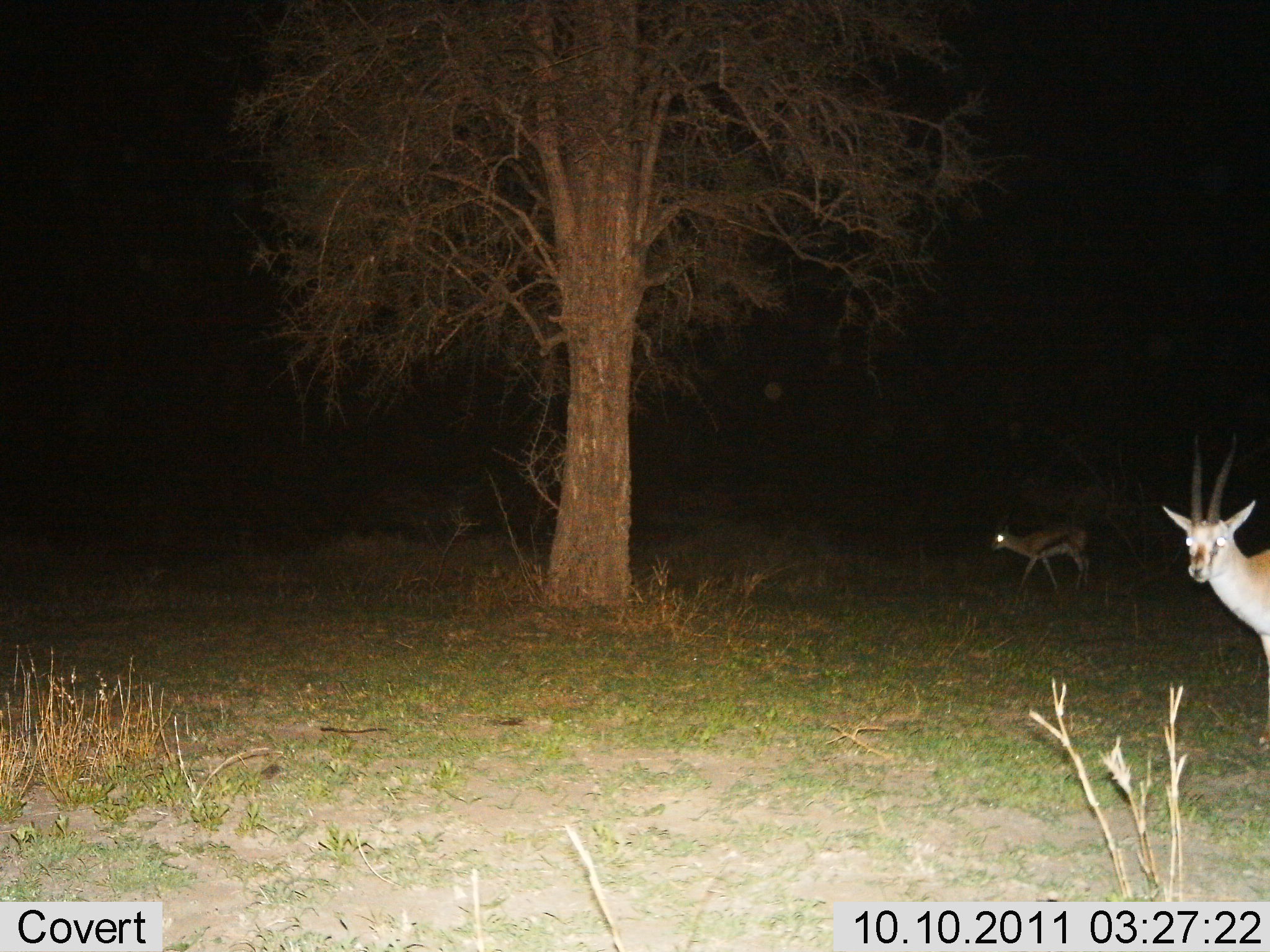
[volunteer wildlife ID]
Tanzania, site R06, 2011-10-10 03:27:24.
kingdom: Animalia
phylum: Chordata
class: Mammalia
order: Artiodactyla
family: Bovidae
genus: Eudorcas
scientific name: Eudorcas thomsonii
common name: thomson's gazelle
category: gazellethomsons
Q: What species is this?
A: Gazellethomsons (thomson's gazelle) (Eudorcas thomsonii).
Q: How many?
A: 2.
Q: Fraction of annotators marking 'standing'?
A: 62%.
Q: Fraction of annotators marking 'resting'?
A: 0%.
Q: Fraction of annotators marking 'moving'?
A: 69%.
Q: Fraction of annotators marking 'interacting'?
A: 0%.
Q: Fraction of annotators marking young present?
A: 0%.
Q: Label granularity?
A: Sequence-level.